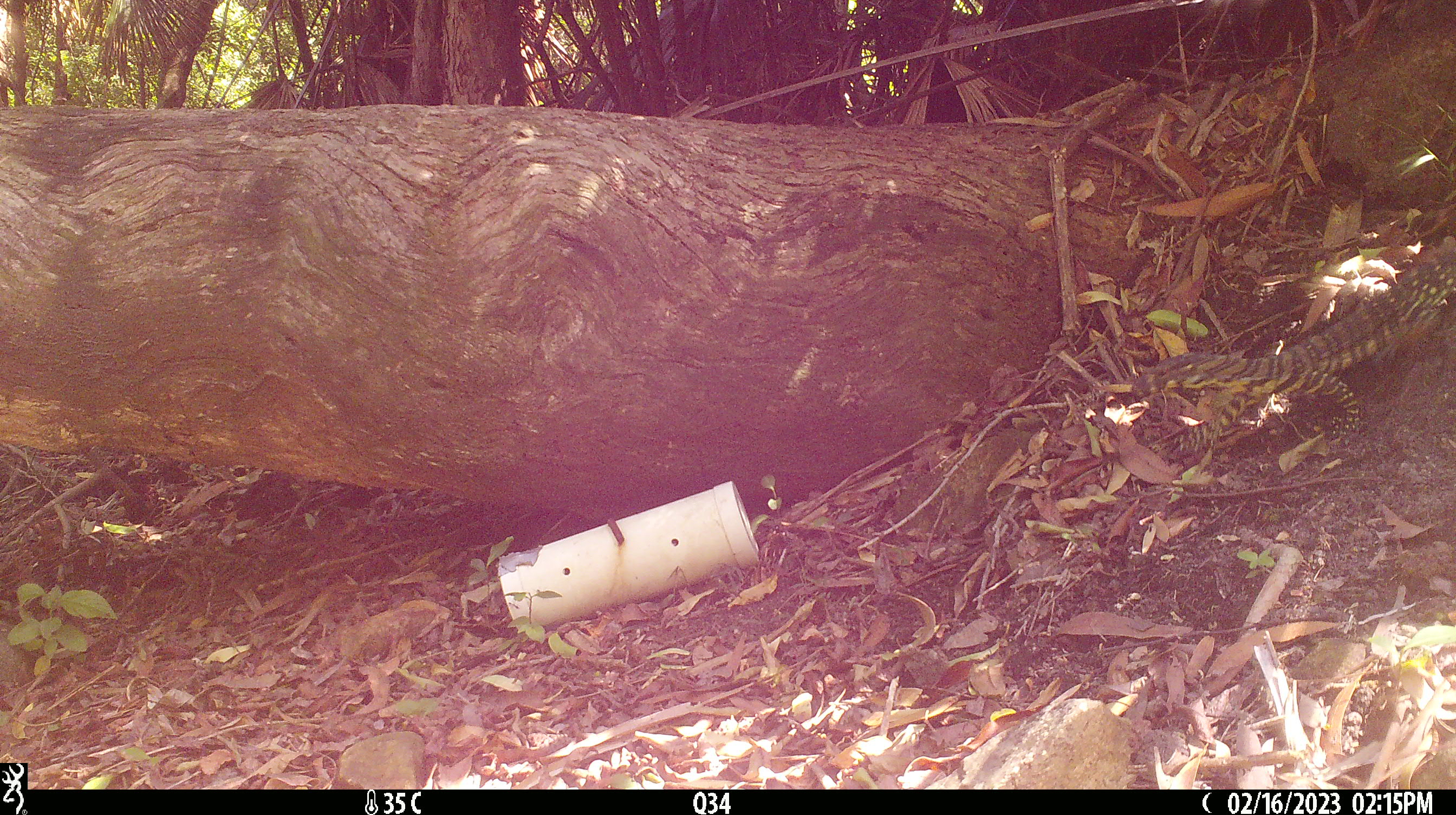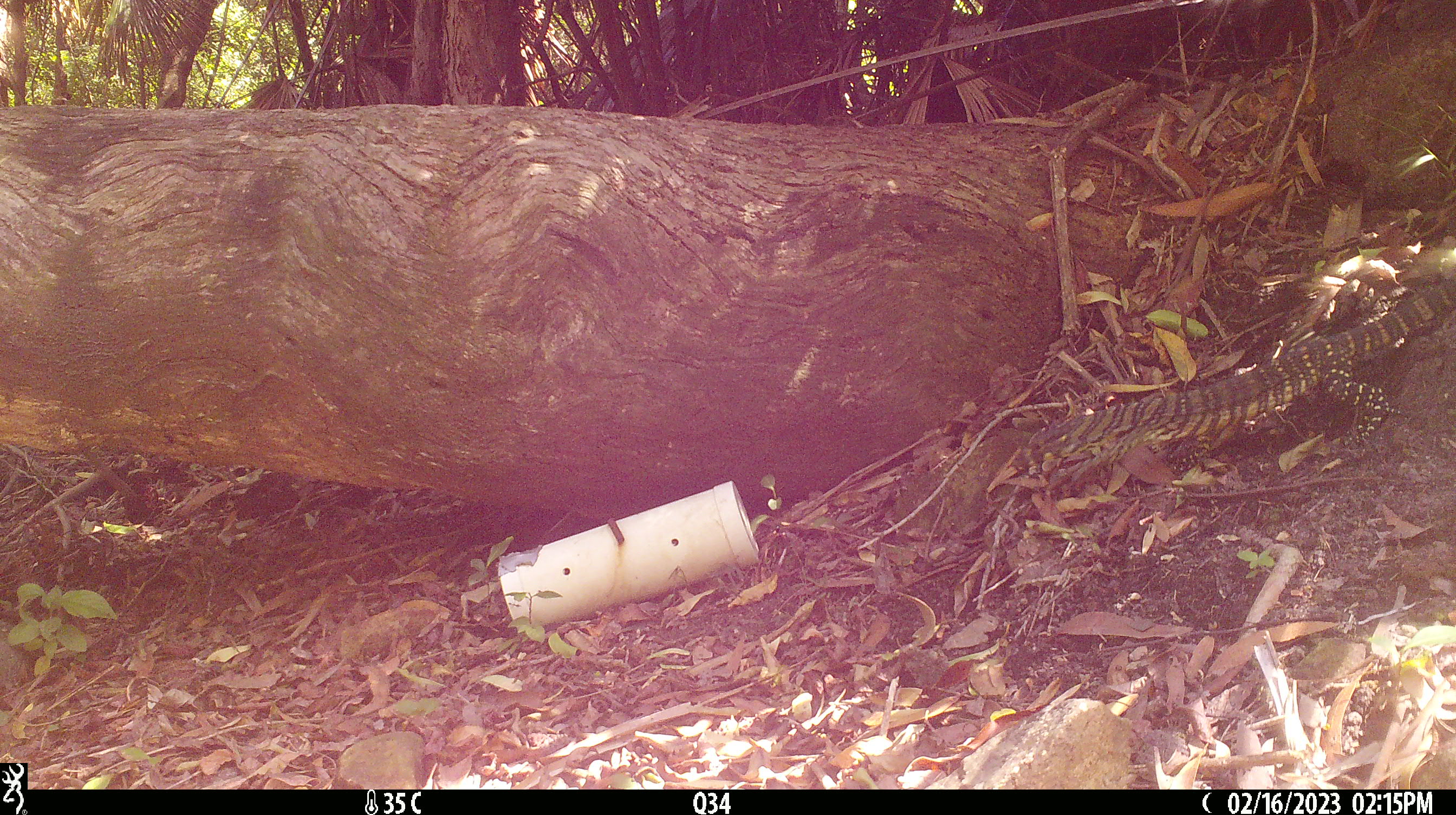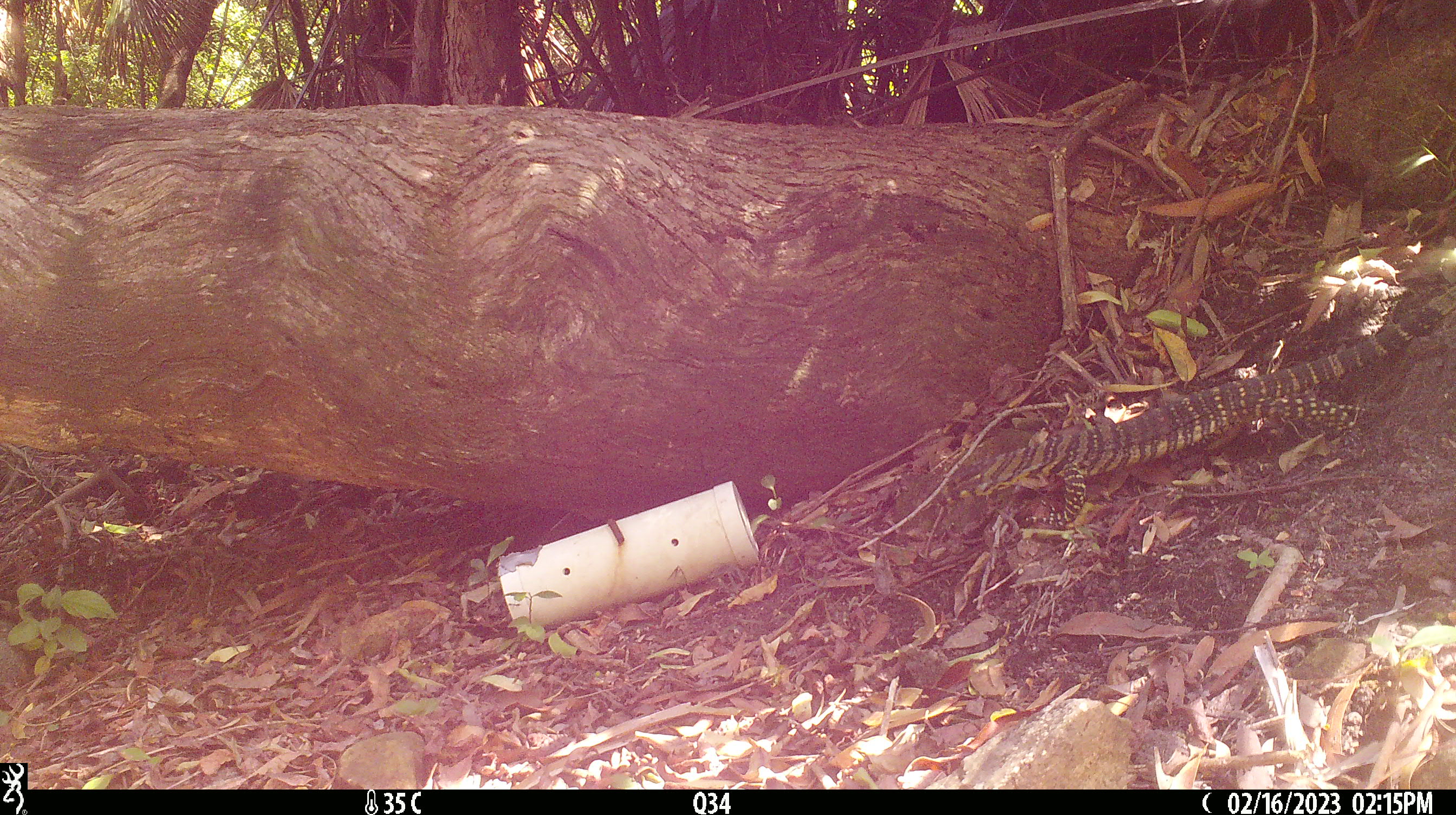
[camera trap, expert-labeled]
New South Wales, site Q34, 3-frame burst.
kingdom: Animalia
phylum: Chordata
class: Reptilia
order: Squamata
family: Varanidae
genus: Varanus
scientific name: Varanus varius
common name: lace monitor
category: goanna